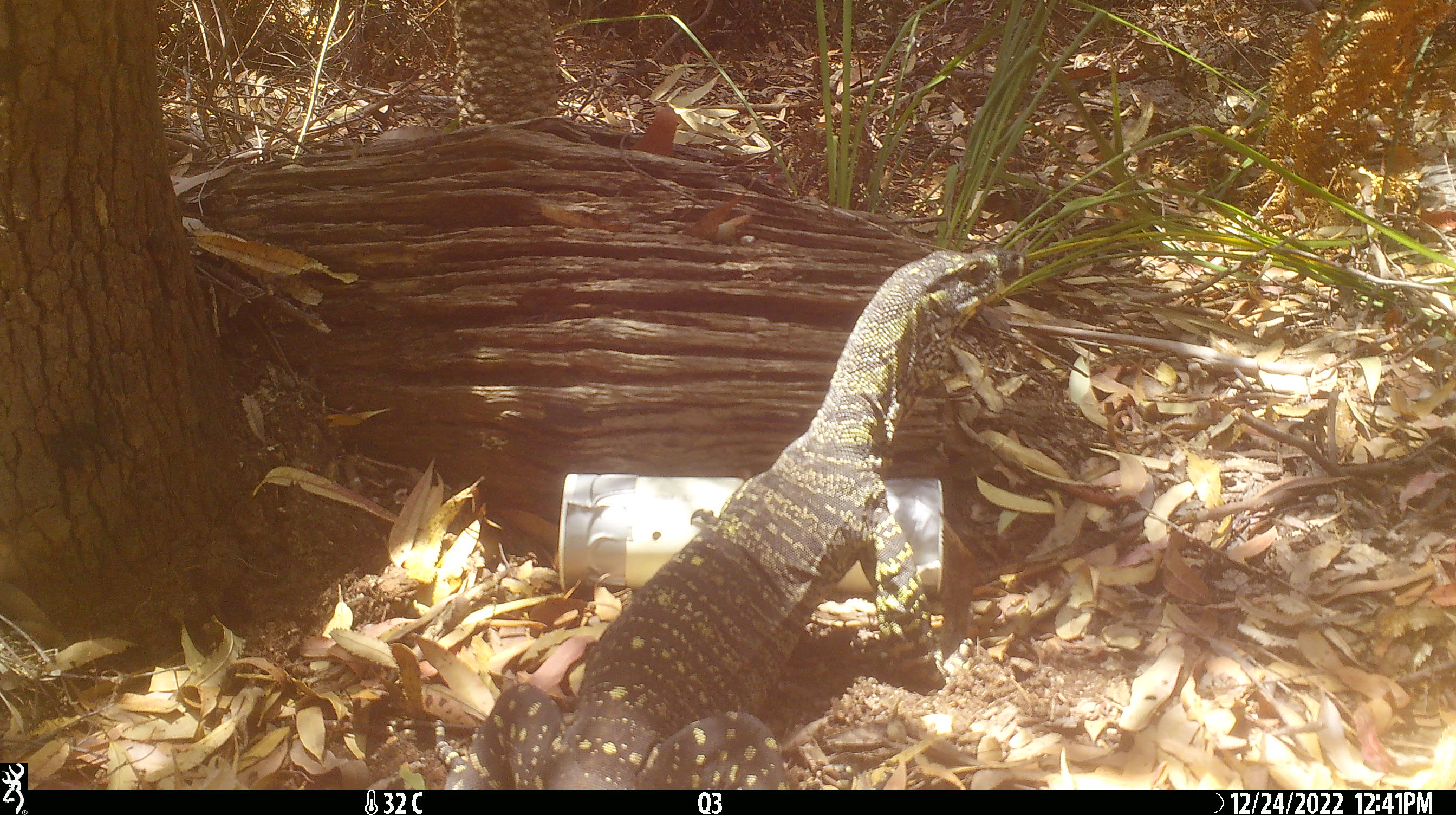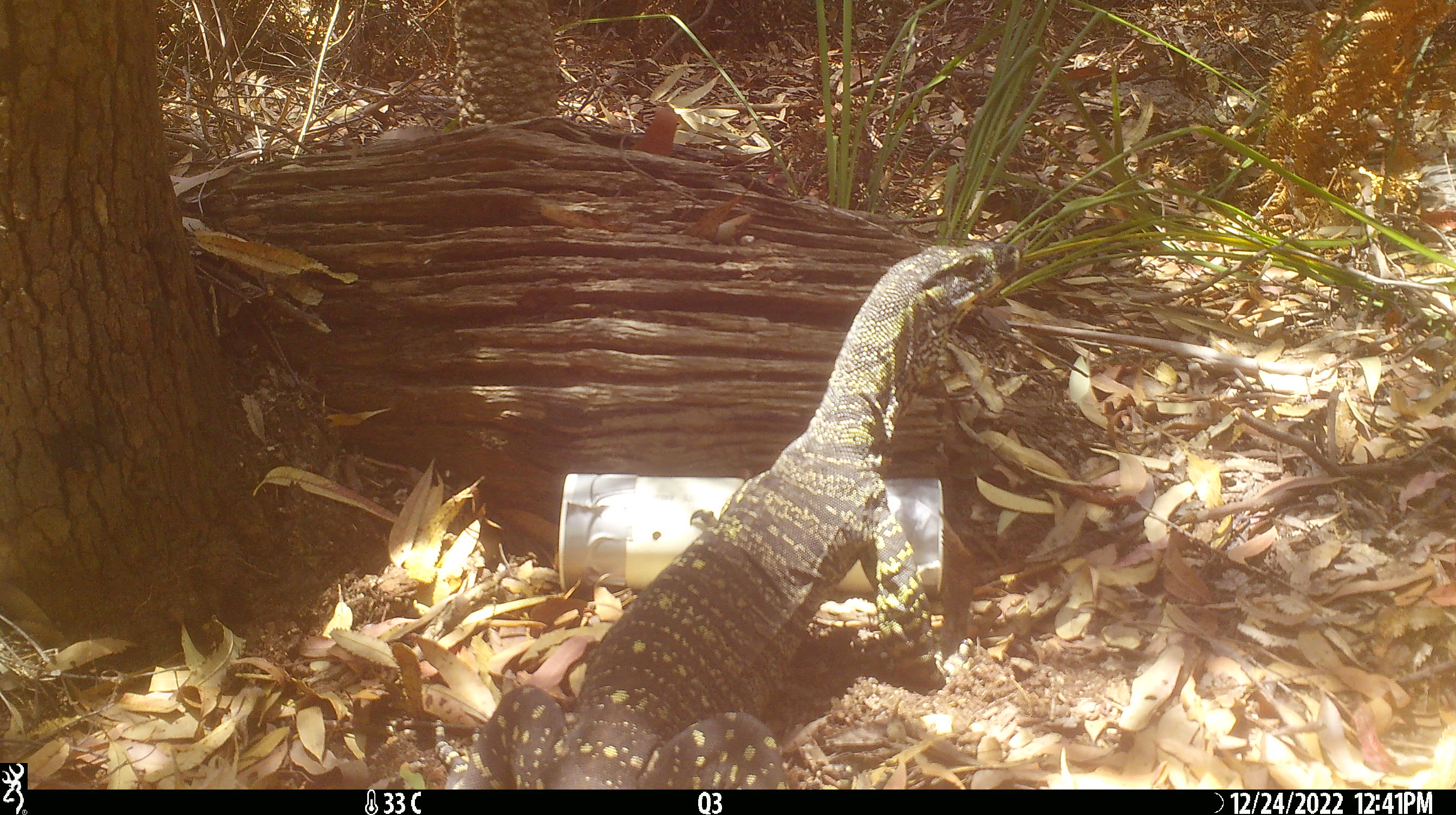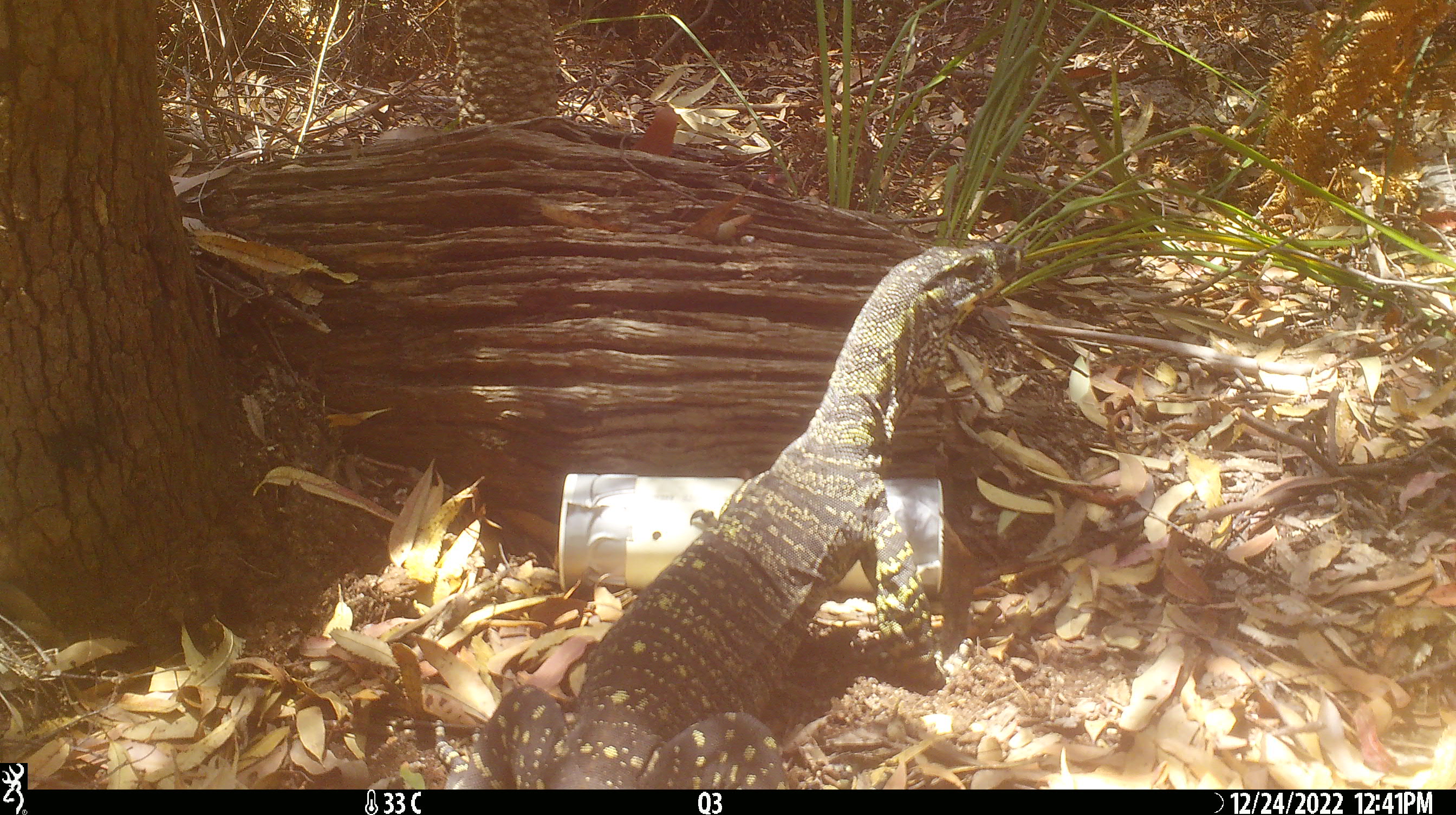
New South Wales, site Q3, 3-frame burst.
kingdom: Animalia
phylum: Chordata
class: Reptilia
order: Squamata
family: Varanidae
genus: Varanus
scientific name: Varanus varius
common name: lace monitor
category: goanna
Goanna (lace monitor) (Varanus varius).